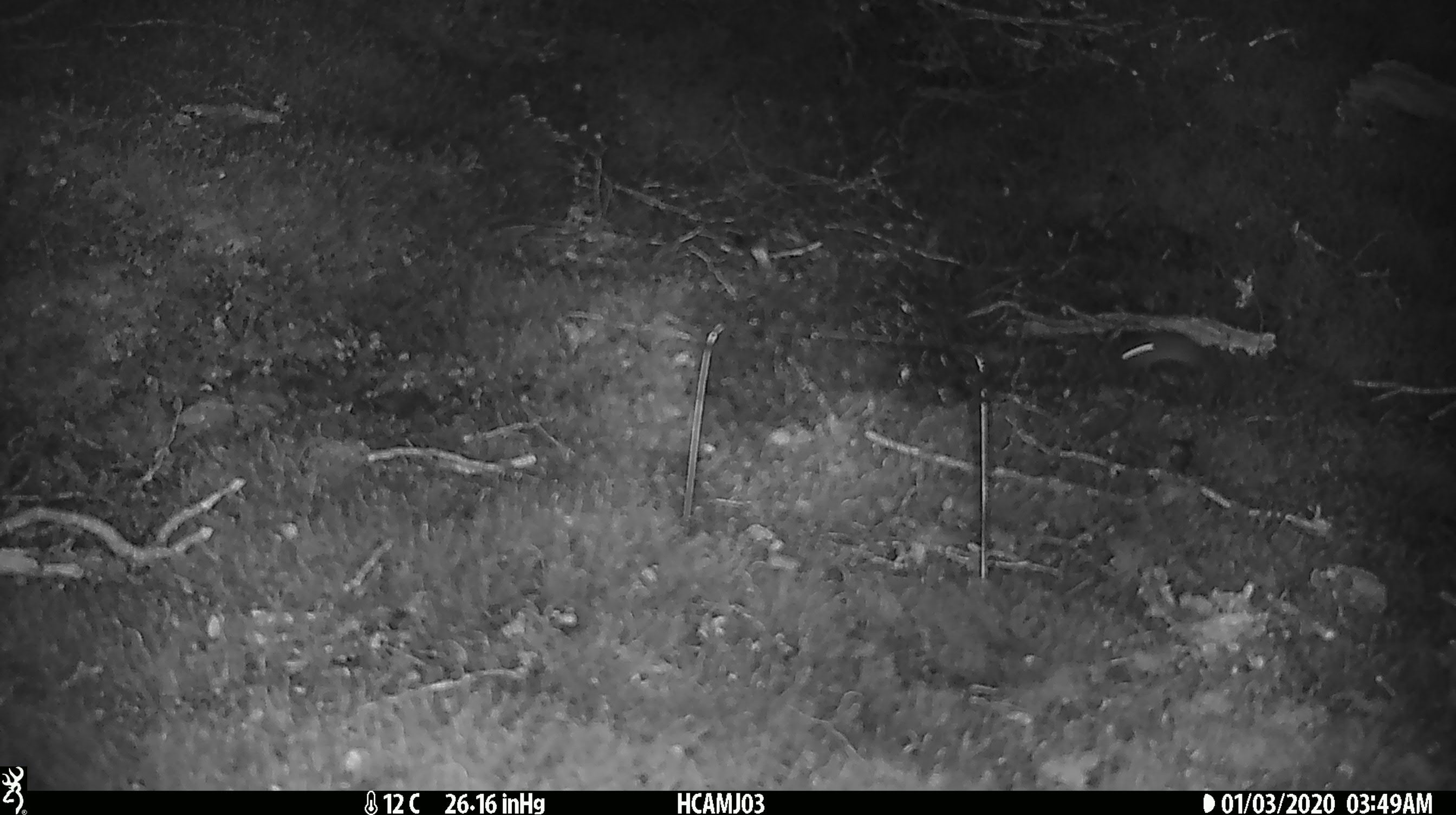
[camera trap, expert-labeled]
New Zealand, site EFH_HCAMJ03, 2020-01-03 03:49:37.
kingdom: Animalia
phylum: Chordata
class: Mammalia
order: Rodentia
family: Muridae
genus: Mus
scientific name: Mus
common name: mouse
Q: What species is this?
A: Mouse (Mus).